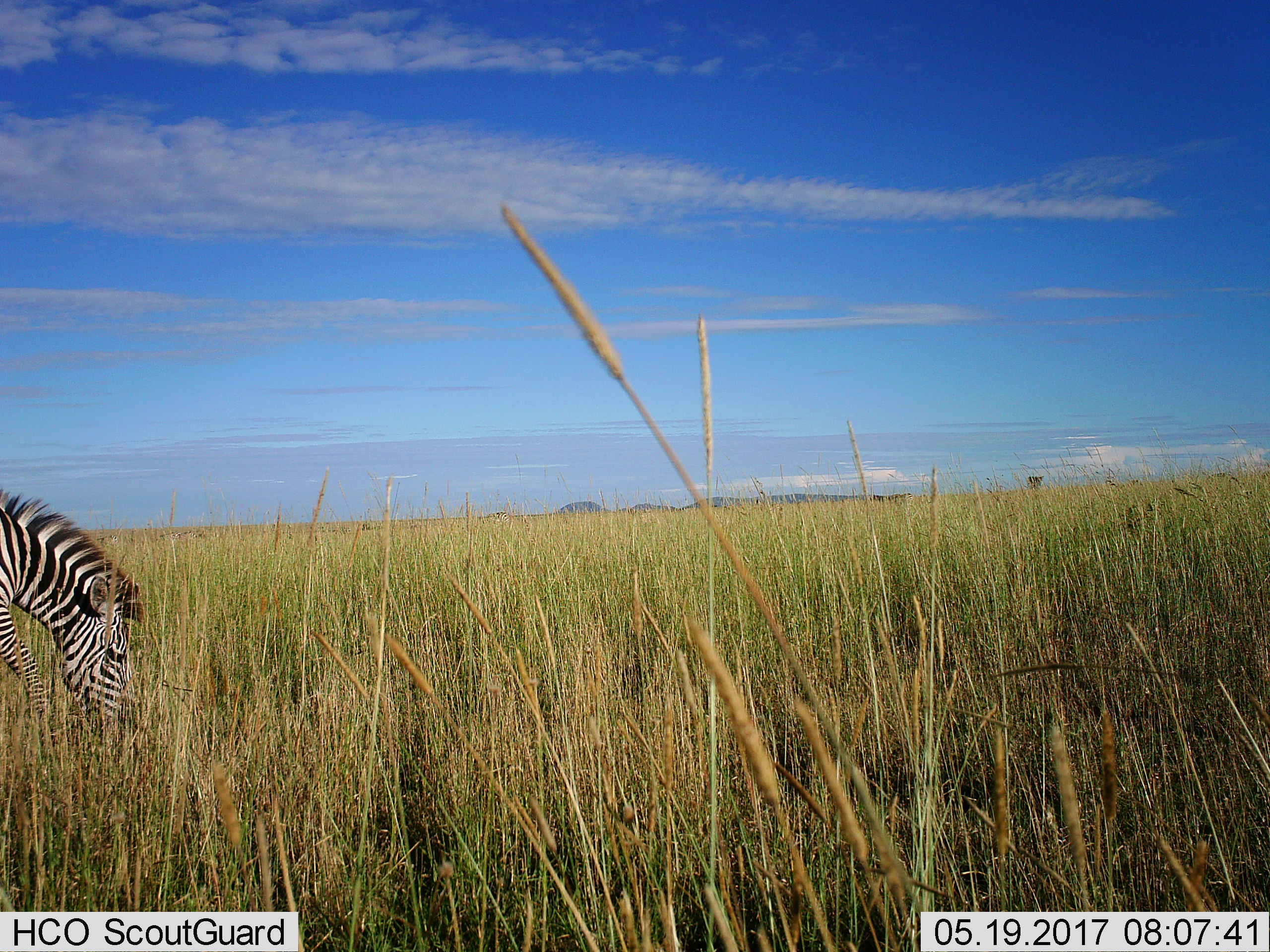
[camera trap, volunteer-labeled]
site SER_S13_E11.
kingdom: Animalia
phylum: Chordata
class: Mammalia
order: Perissodactyla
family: Equidae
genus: Equus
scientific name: Equus quagga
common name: plains zebra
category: zebraplains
Zebraplains (plains zebra) (Equus quagga), count 1. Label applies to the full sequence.